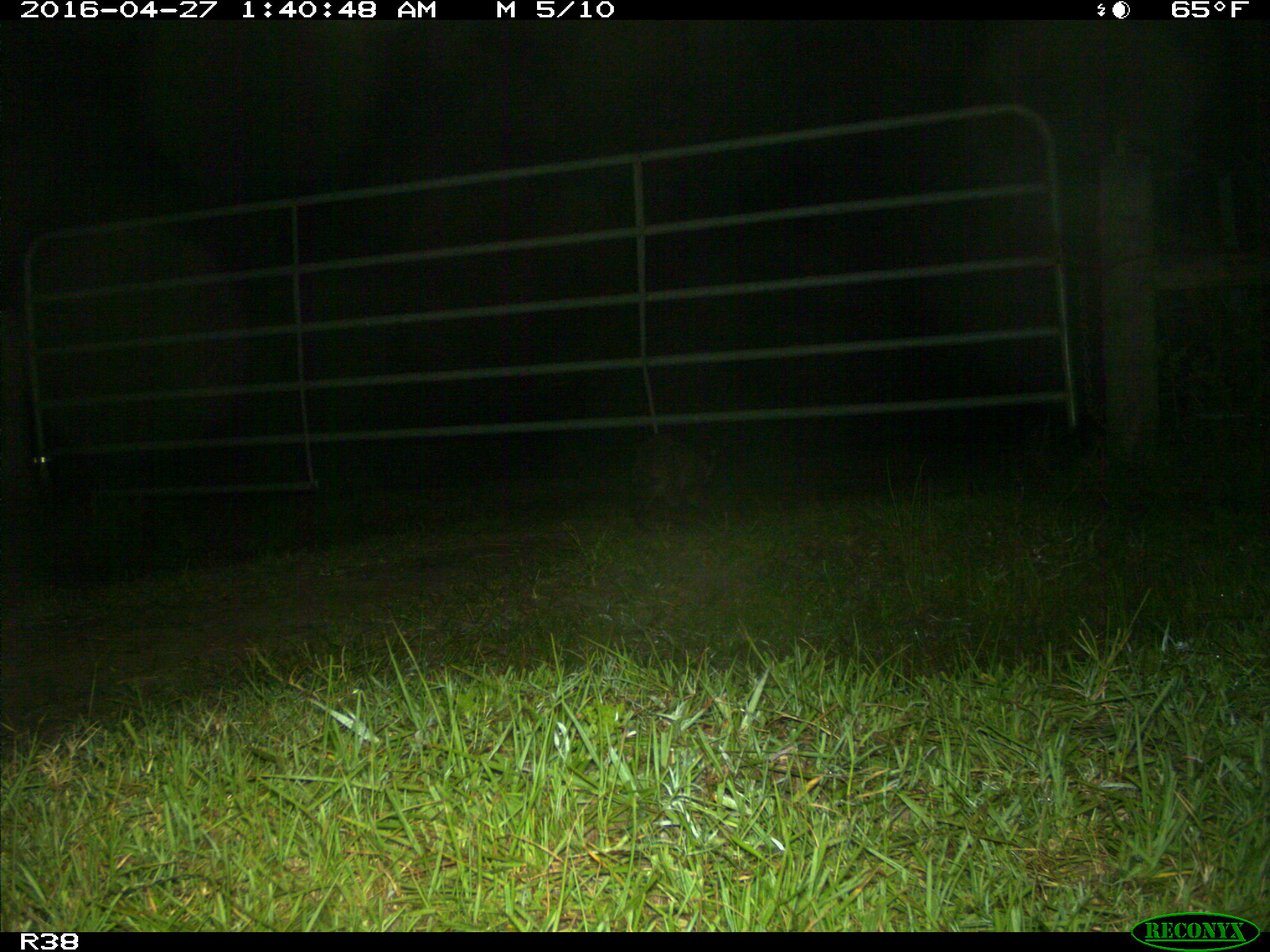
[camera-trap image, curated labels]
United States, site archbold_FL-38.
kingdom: Animalia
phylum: Chordata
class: Mammalia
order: Carnivora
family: Procyonidae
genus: Procyon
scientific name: Procyon lotor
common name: common raccoon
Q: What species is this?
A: Procyon lotor (common raccoon).